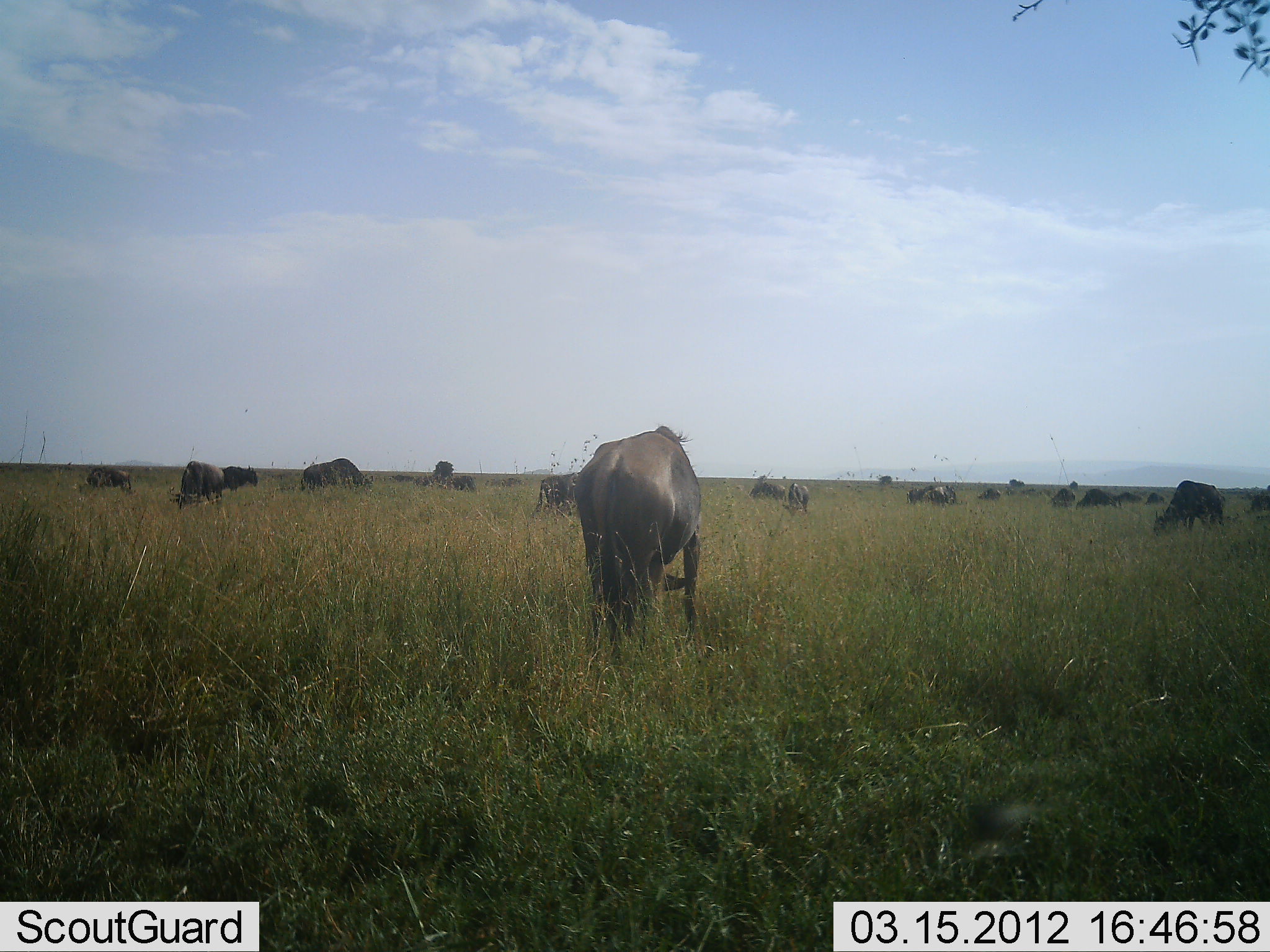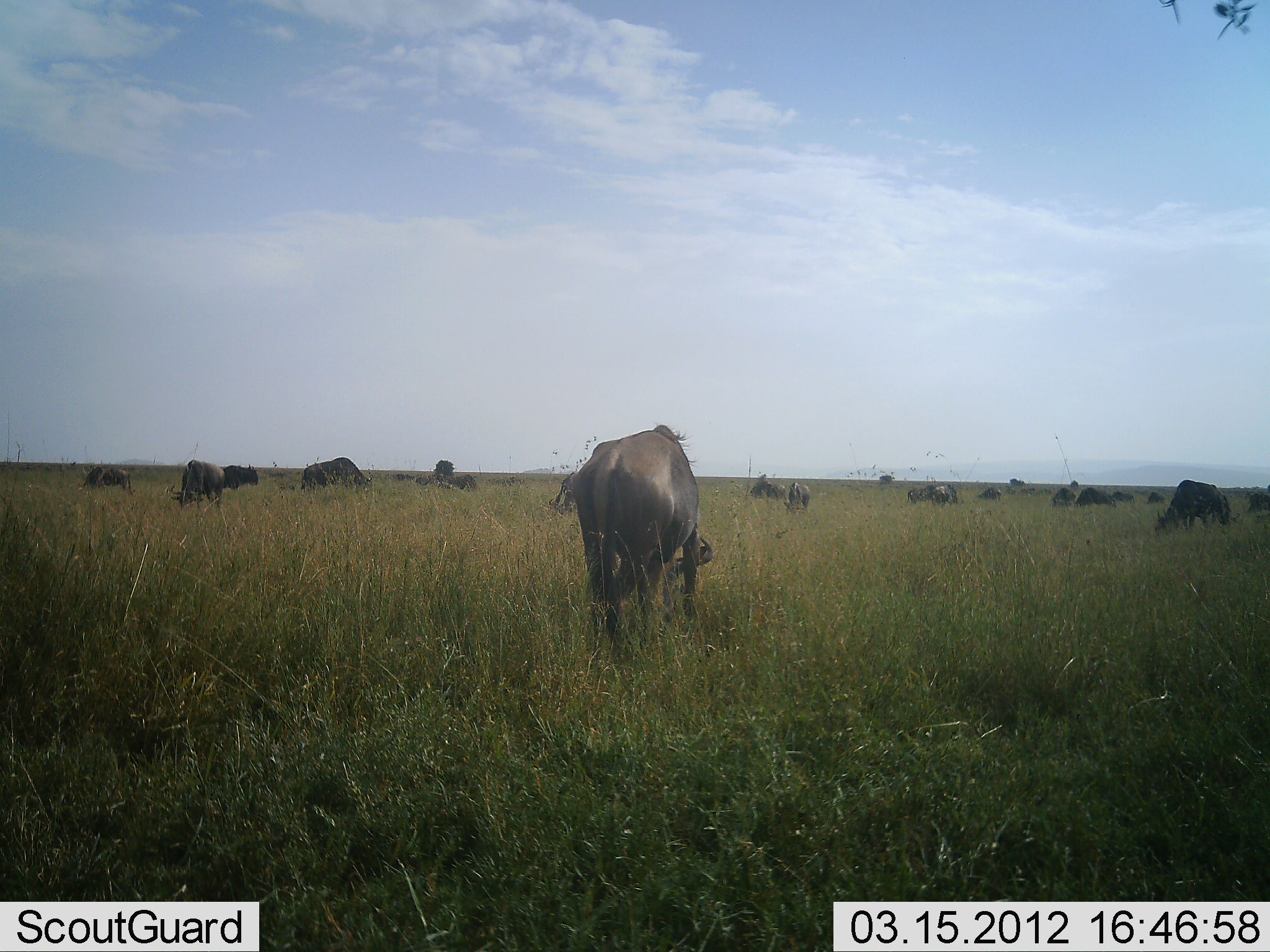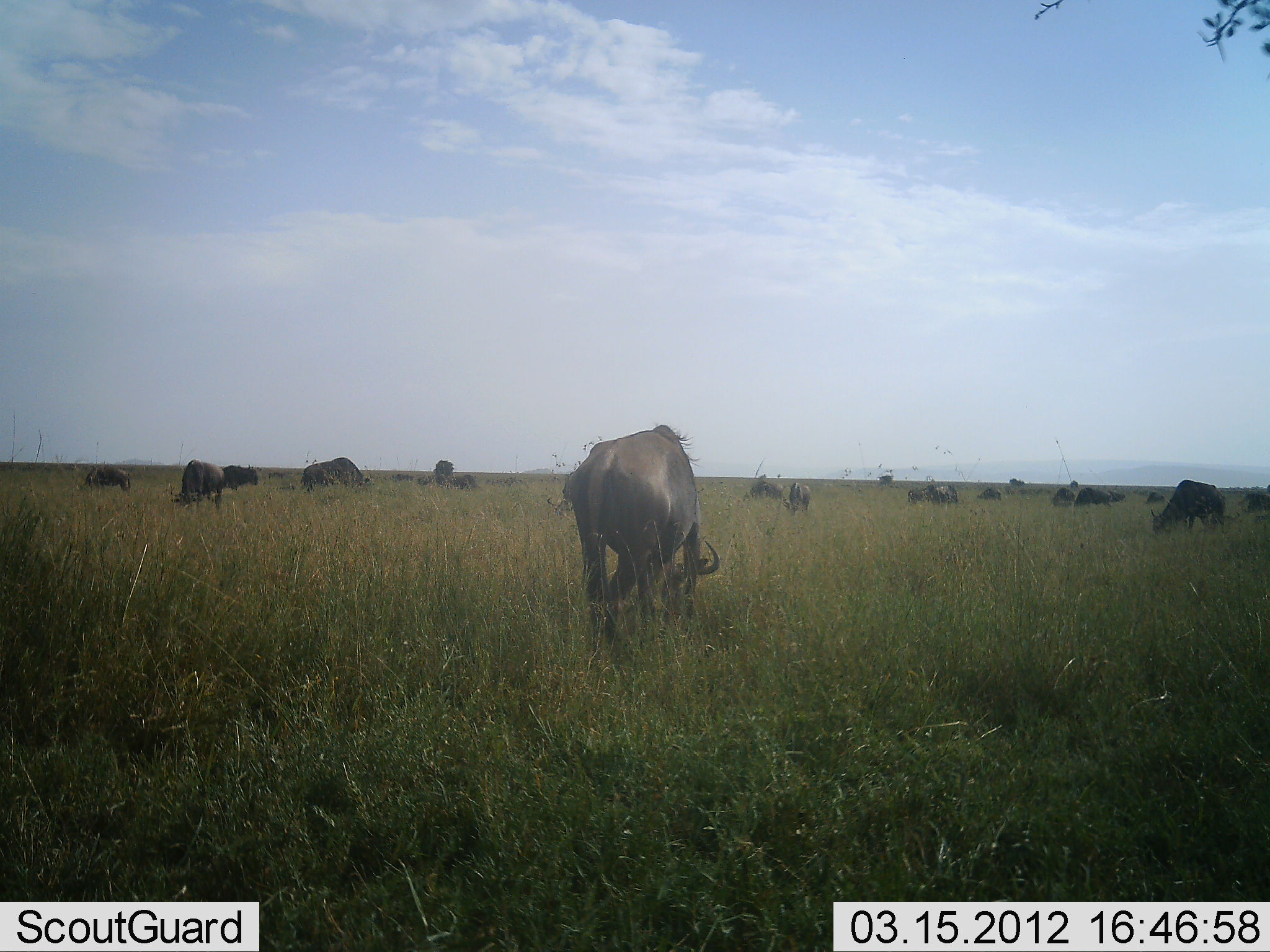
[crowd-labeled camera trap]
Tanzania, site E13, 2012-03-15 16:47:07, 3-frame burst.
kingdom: Animalia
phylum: Chordata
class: Mammalia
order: Artiodactyla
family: Bovidae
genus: Connochaetes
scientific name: Connochaetes taurinus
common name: blue wildebeest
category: wildebeest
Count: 11-50.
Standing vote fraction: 25%.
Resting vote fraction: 0%.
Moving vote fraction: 25%.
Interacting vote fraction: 0%.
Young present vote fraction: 0%.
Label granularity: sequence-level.